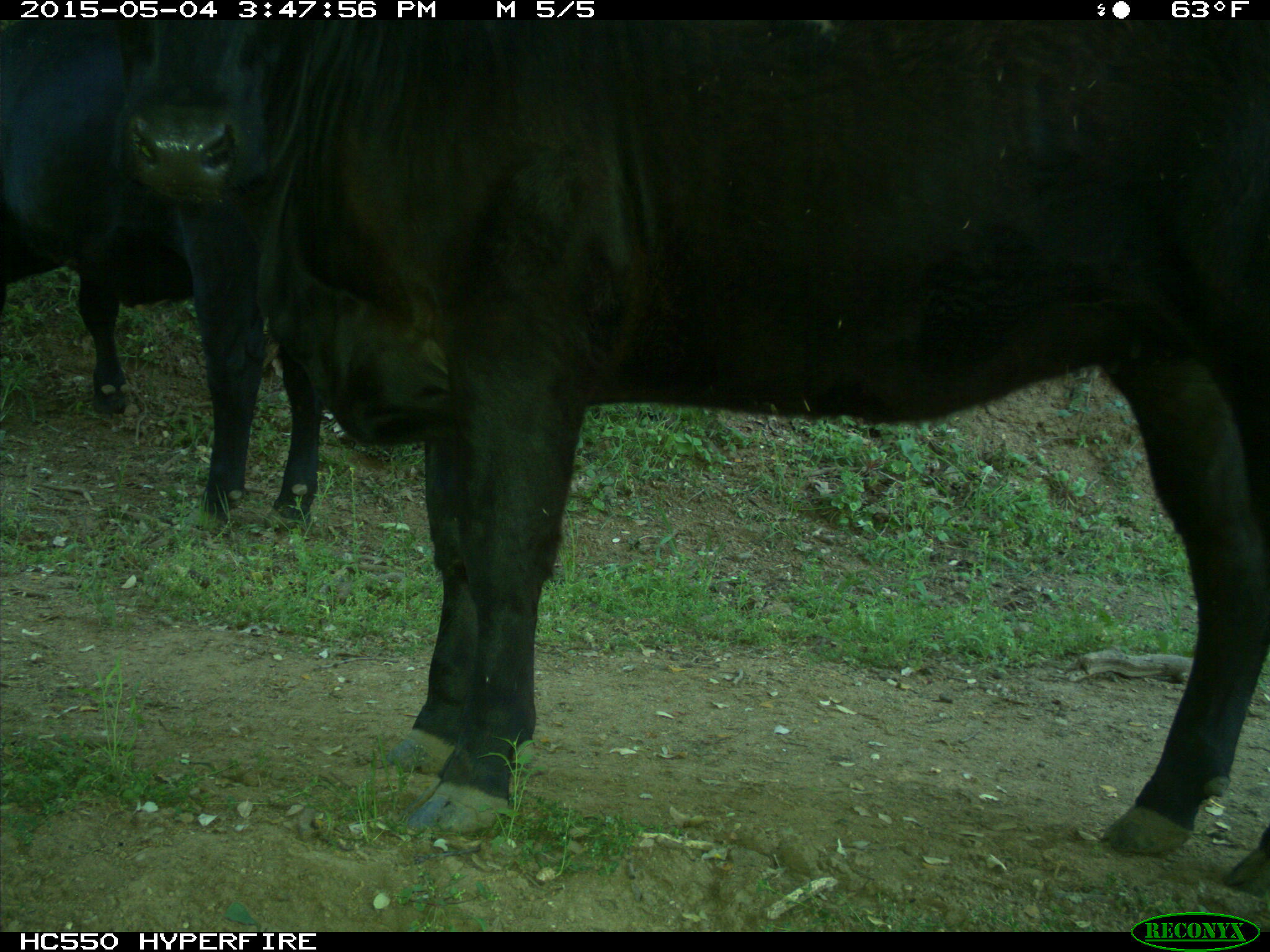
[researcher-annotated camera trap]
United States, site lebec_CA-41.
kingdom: Animalia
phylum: Chordata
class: Mammalia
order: Artiodactyla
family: Bovidae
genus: Bos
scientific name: Bos taurus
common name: domestic cow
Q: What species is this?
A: Bos taurus (domestic cow).